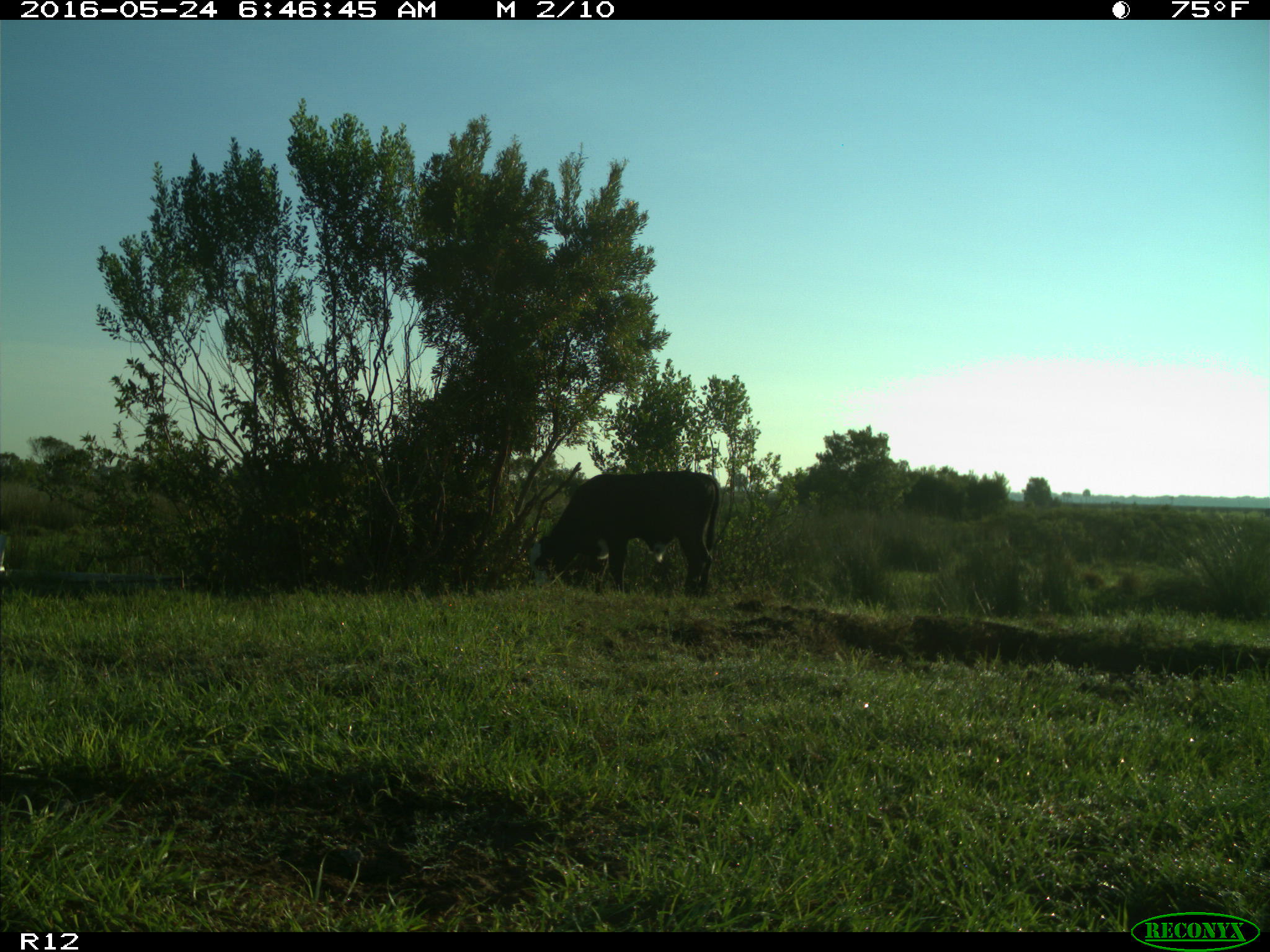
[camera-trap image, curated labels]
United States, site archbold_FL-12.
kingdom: Animalia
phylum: Chordata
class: Mammalia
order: Artiodactyla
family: Bovidae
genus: Bos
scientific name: Bos taurus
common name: domestic cow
Bos taurus (domestic cow).